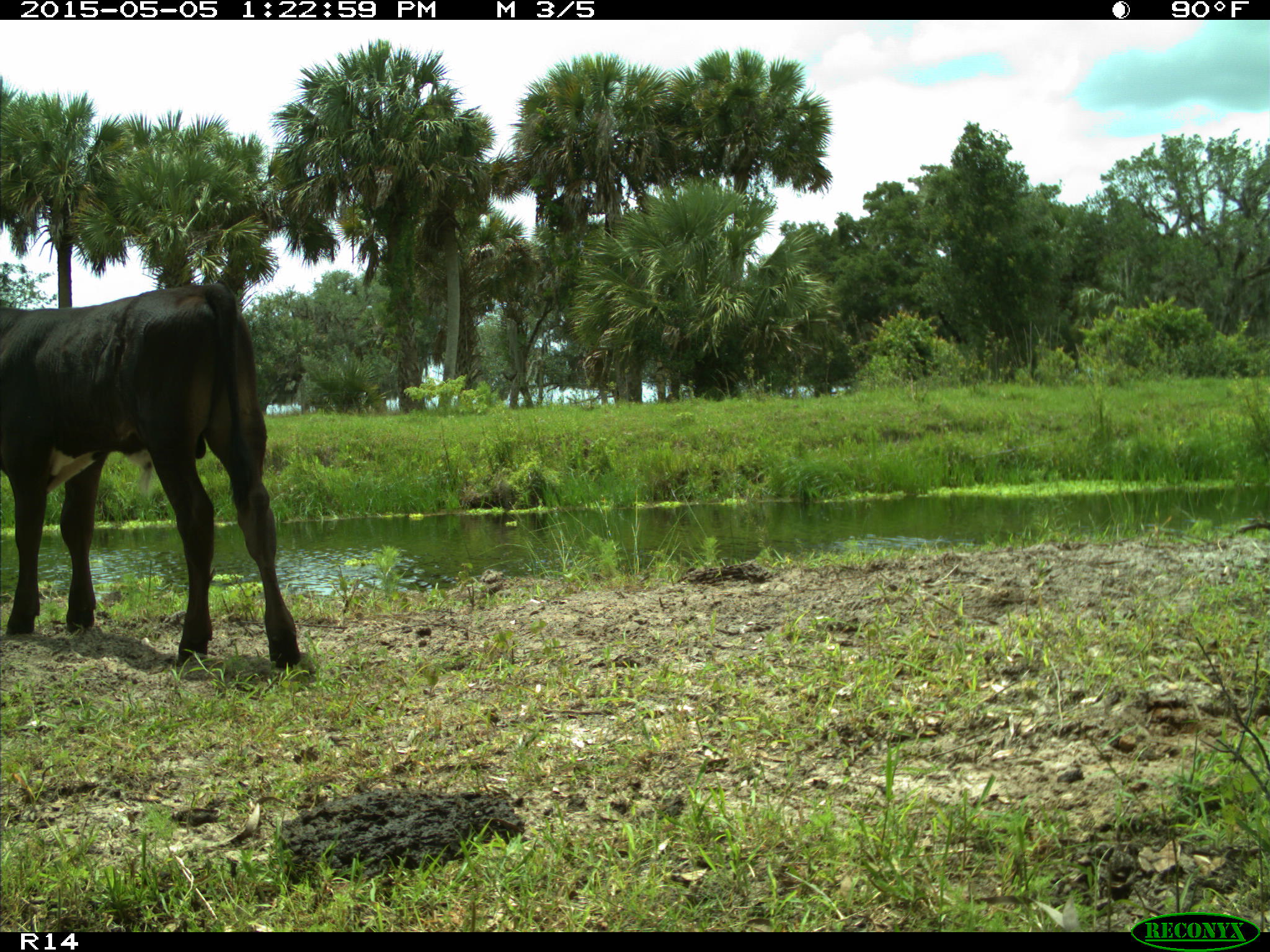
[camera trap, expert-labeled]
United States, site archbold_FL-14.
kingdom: Animalia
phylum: Chordata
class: Mammalia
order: Artiodactyla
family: Bovidae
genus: Bos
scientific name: Bos taurus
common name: domestic cow